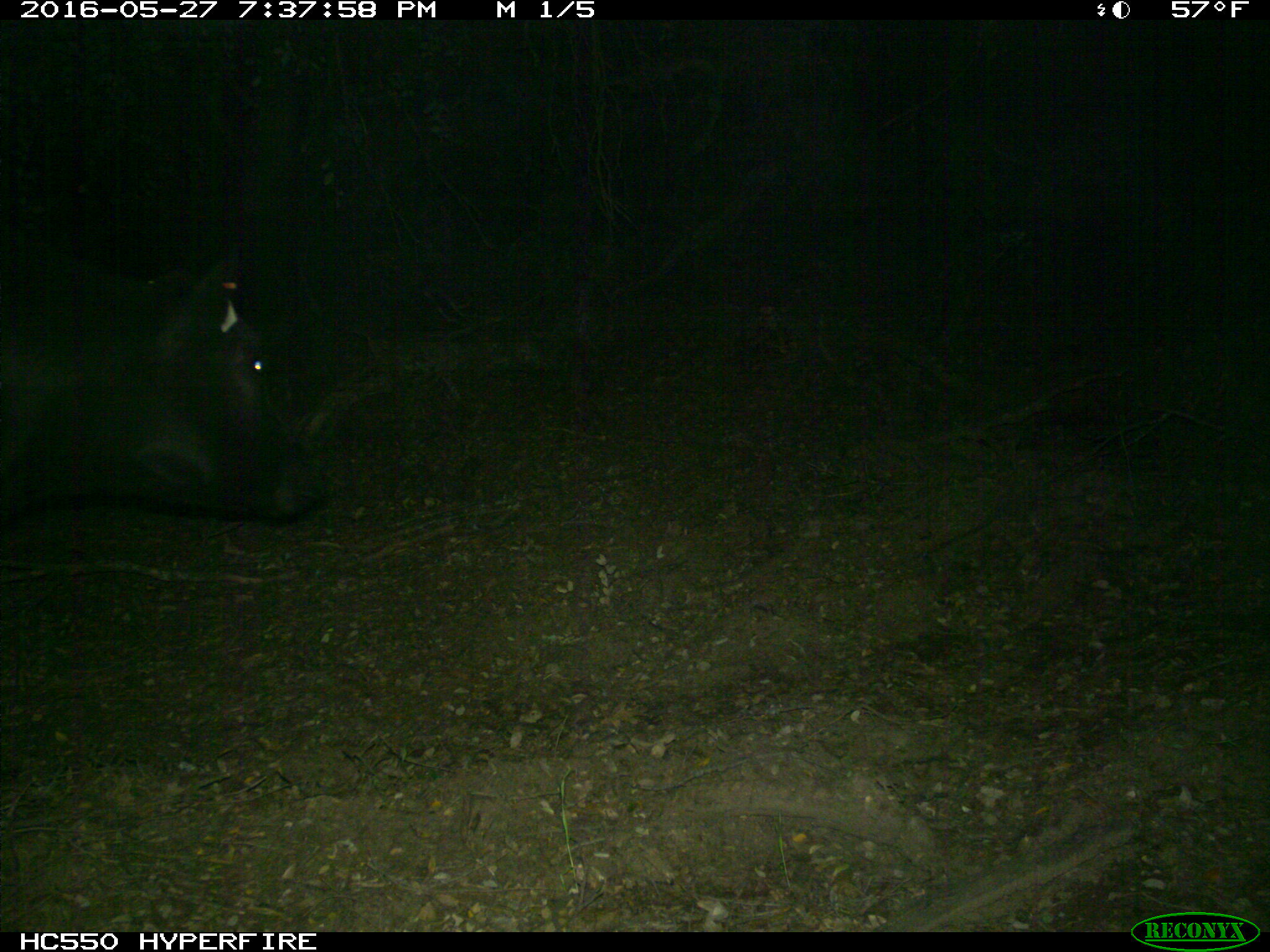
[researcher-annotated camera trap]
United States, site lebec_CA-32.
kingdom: Animalia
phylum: Chordata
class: Mammalia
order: Artiodactyla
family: Bovidae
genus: Bos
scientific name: Bos taurus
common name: domestic cow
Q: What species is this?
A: Bos taurus (domestic cow).